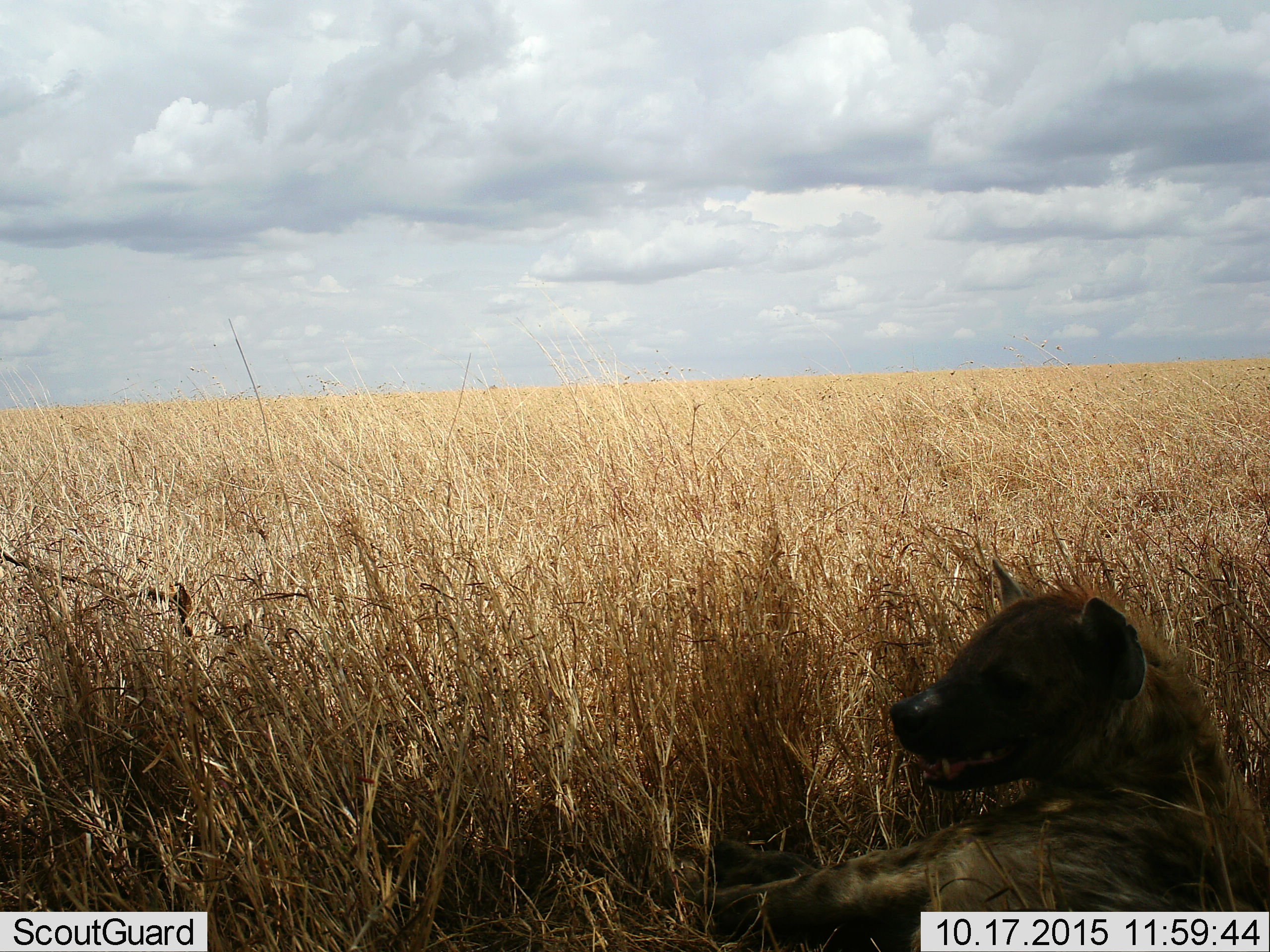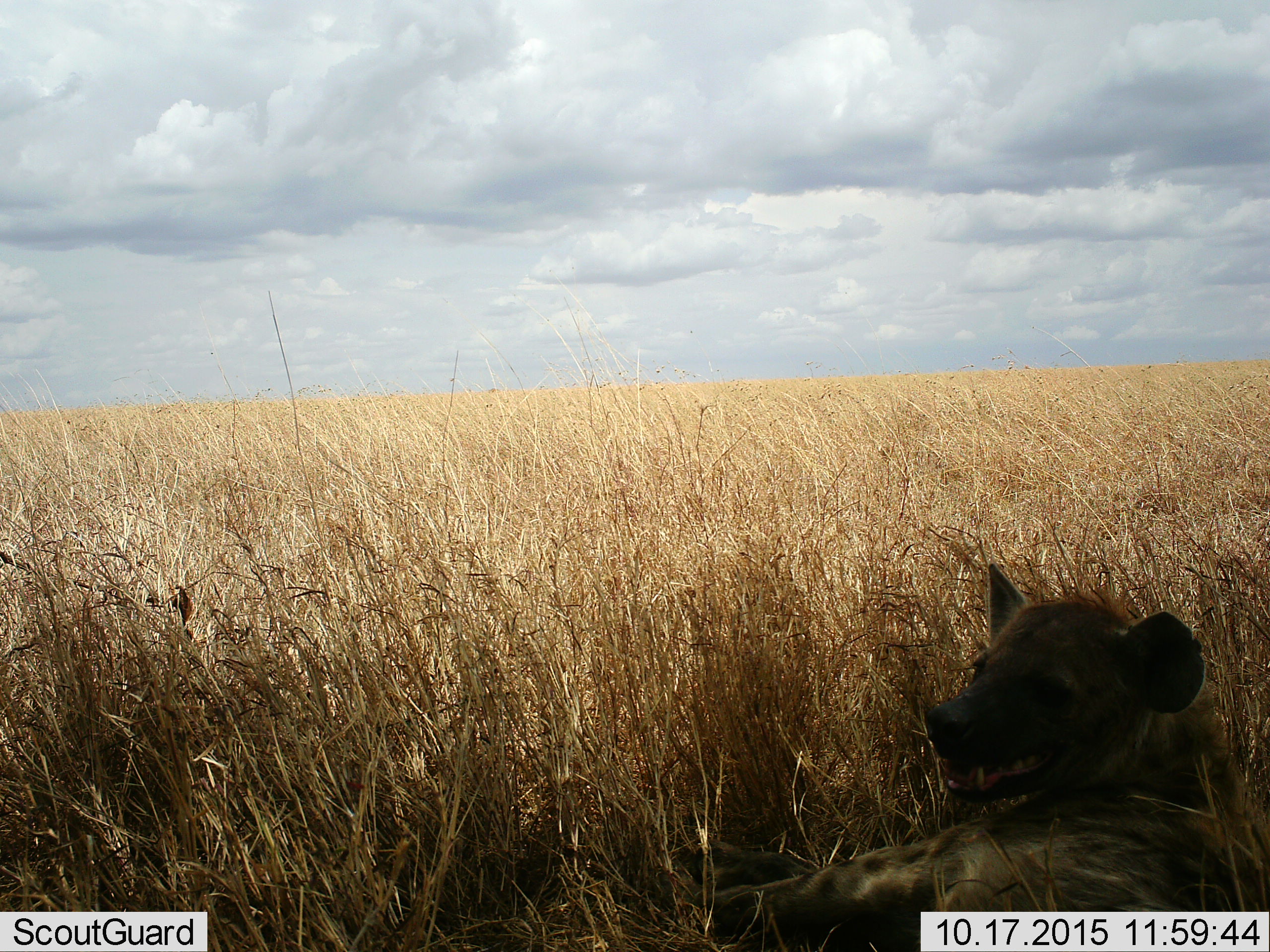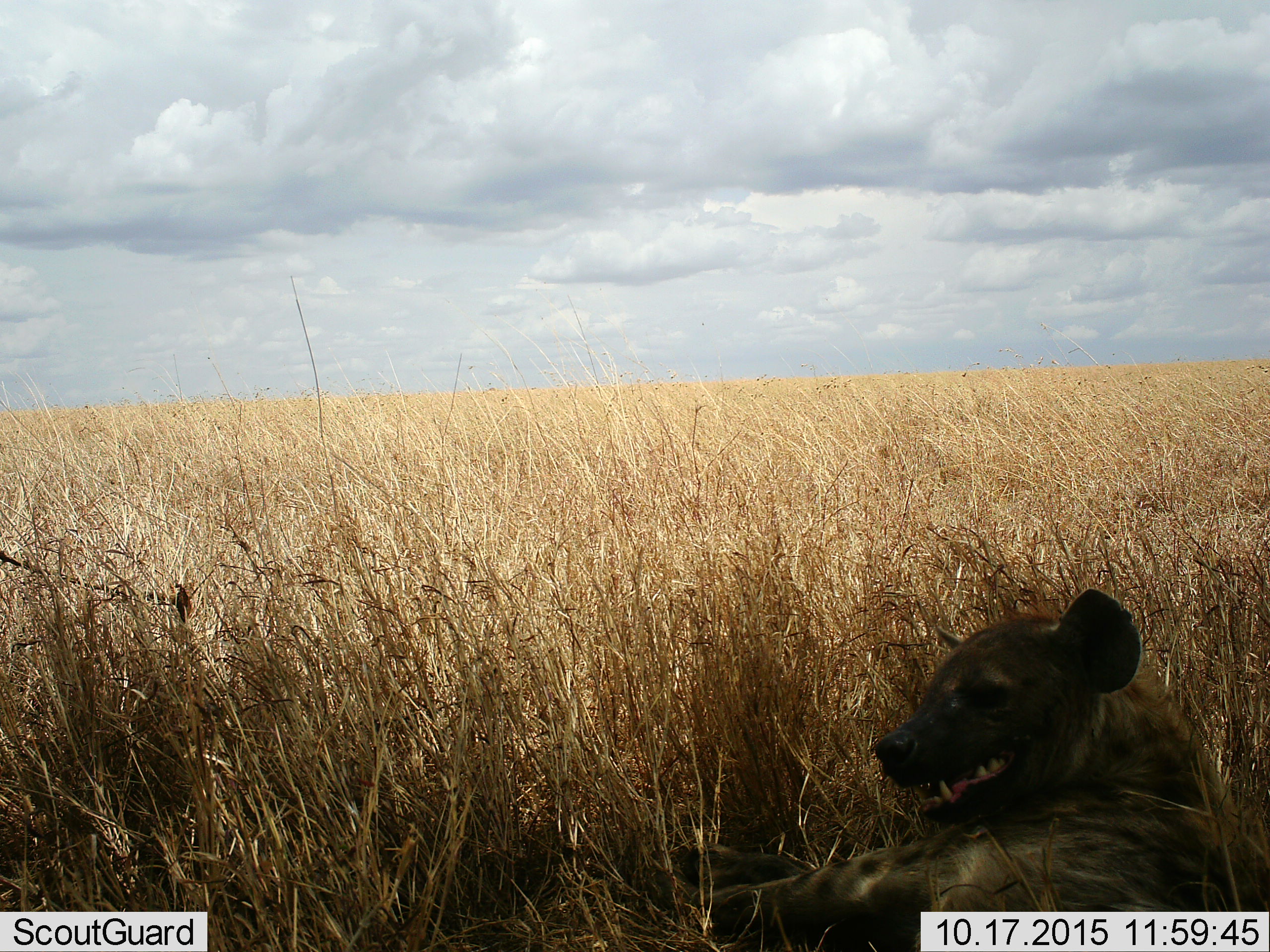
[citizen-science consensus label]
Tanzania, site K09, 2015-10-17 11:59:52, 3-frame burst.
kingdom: Animalia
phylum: Chordata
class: Mammalia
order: Carnivora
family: Hyaenidae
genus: Crocuta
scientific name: Crocuta crocuta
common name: spotted hyena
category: hyenaspotted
Hyenaspotted (spotted hyena) (Crocuta crocuta), count 1. Behavior (volunteer vote fractions): standing 0%, resting 100%, moving 0%, interacting 0%. Young present (vote fraction): 0%. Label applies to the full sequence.